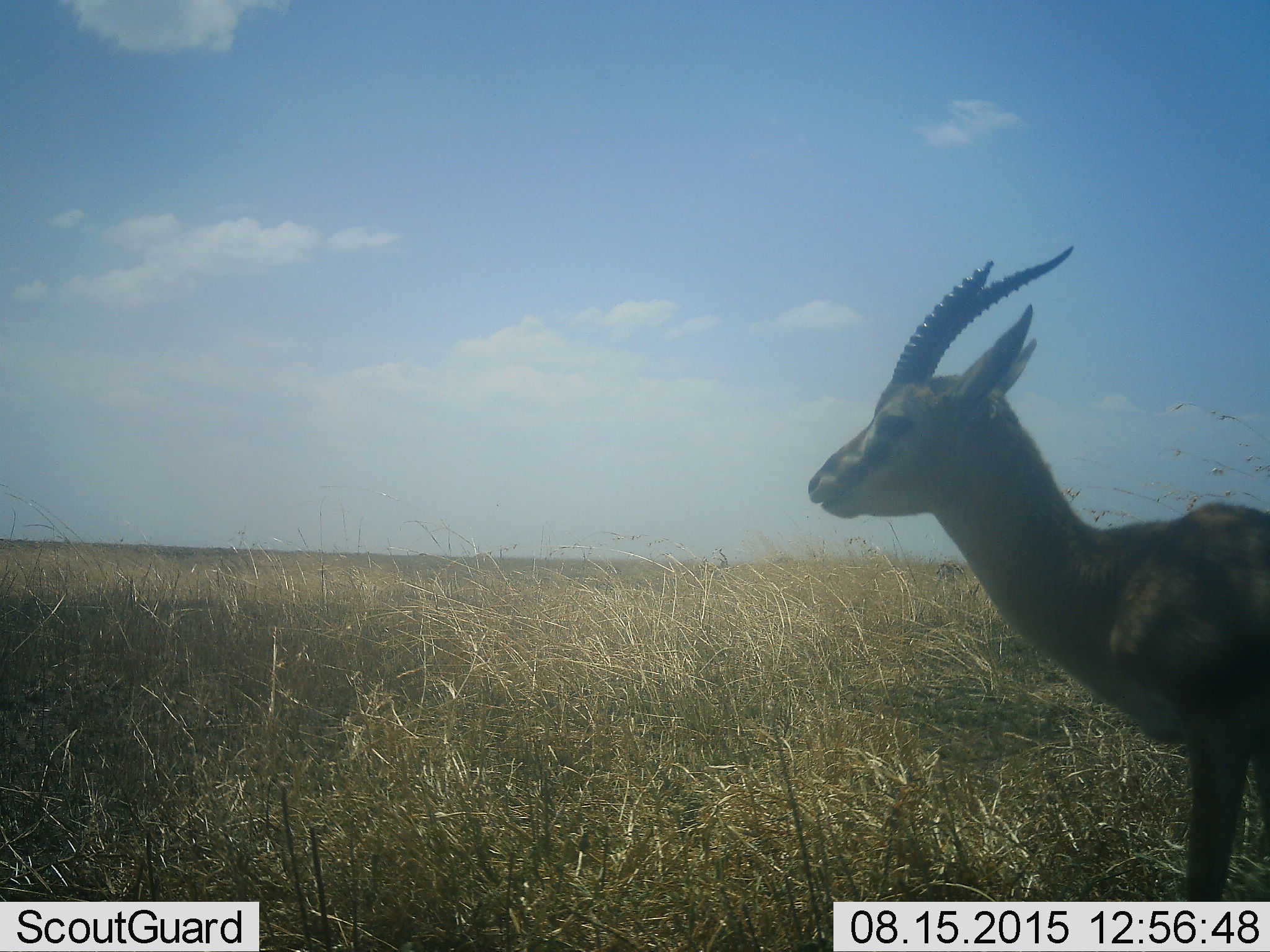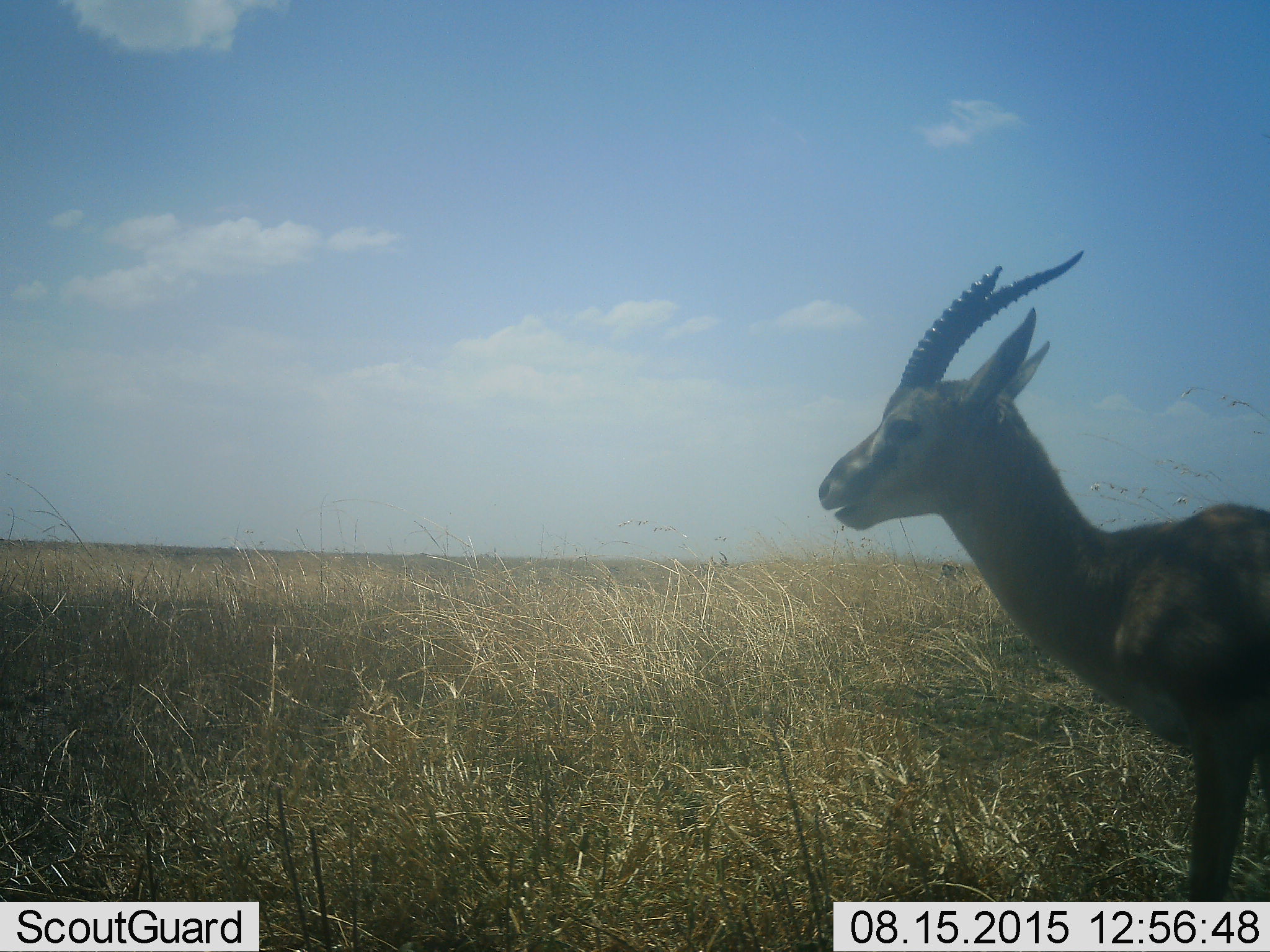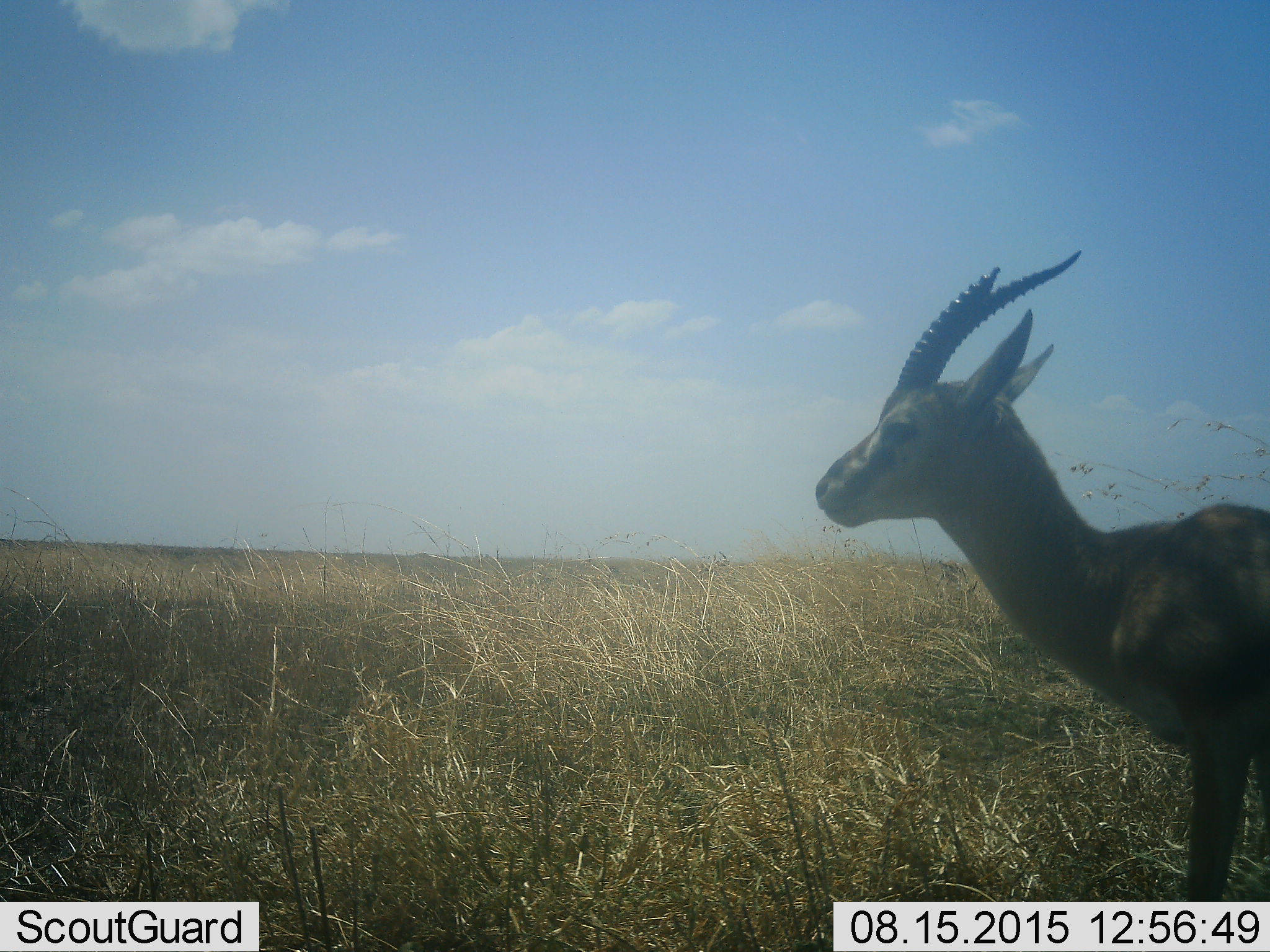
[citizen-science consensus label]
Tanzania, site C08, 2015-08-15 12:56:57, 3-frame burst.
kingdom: Animalia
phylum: Chordata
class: Mammalia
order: Artiodactyla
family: Bovidae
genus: Eudorcas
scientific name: Eudorcas thomsonii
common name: thomson's gazelle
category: gazellethomsons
Gazellethomsons (thomson's gazelle) (Eudorcas thomsonii), count 1. Behavior (volunteer vote fractions): standing 92%, resting 0%, moving 8%, interacting 0%. Young present (vote fraction): 0%. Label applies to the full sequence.